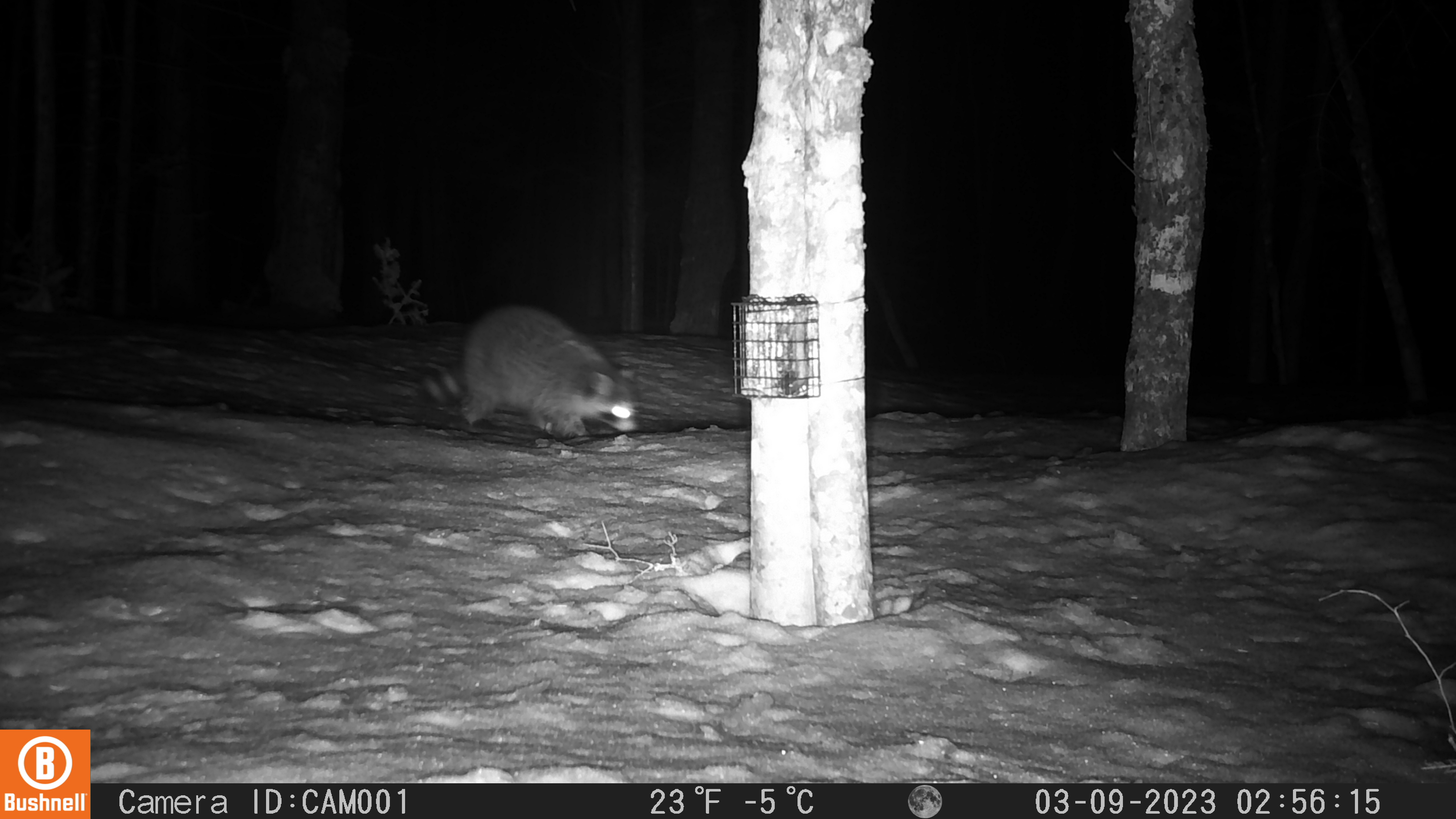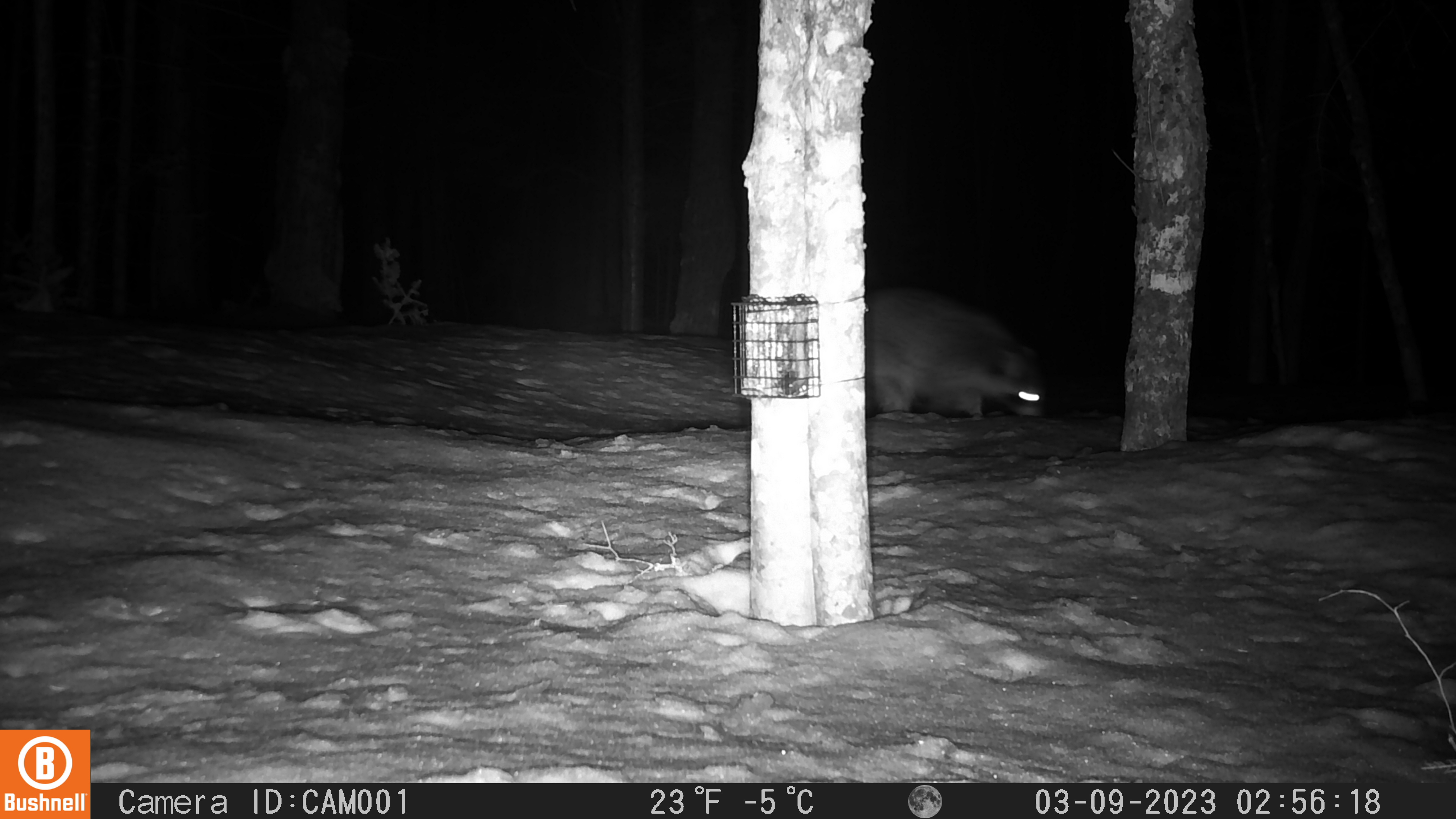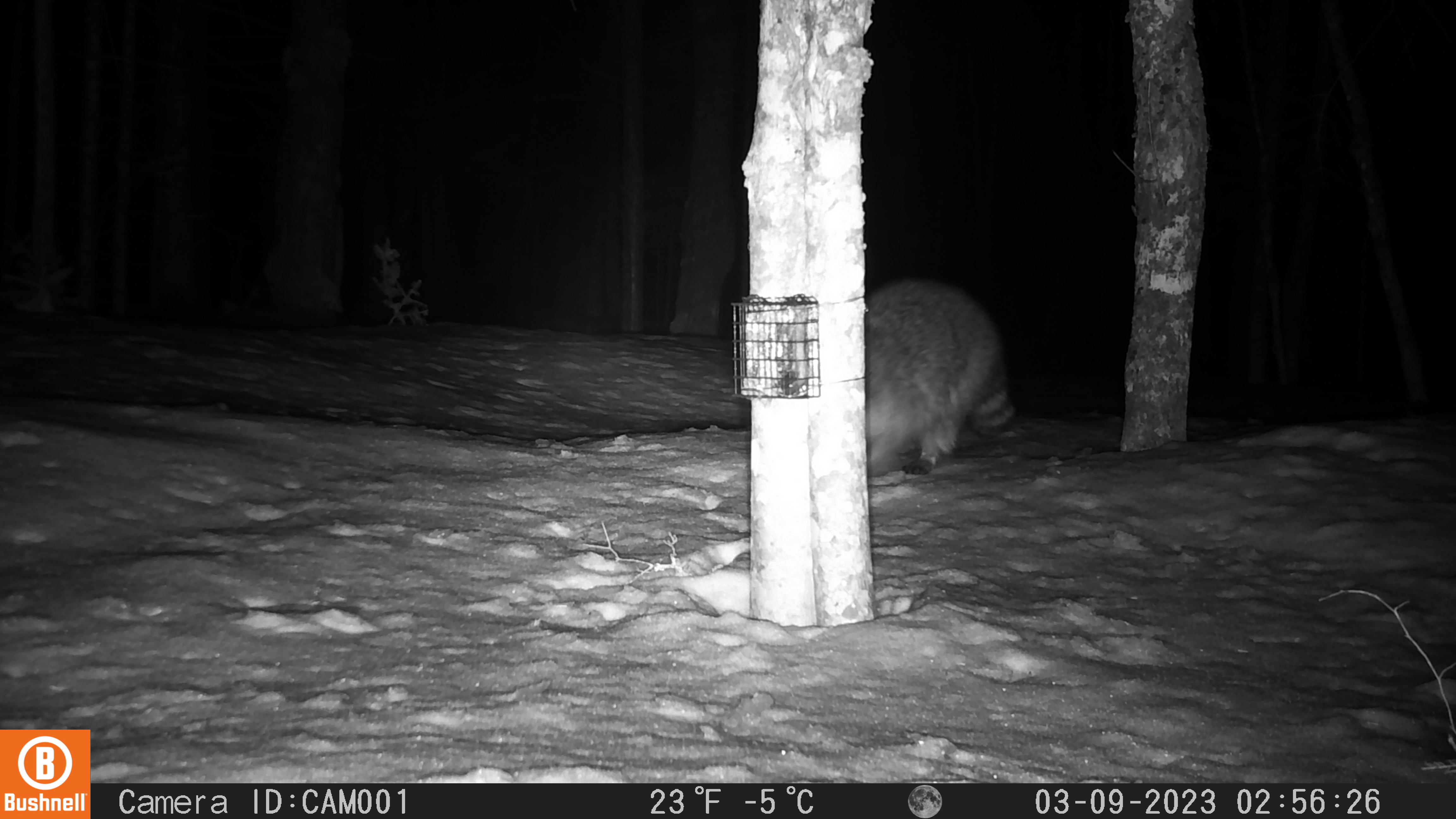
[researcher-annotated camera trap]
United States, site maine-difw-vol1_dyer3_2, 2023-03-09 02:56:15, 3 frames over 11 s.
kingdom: Animalia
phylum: Chordata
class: Mammalia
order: Carnivora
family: Procyonidae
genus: Procyon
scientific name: Procyon lotor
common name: raccoon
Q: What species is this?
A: Raccoon (Procyon lotor).